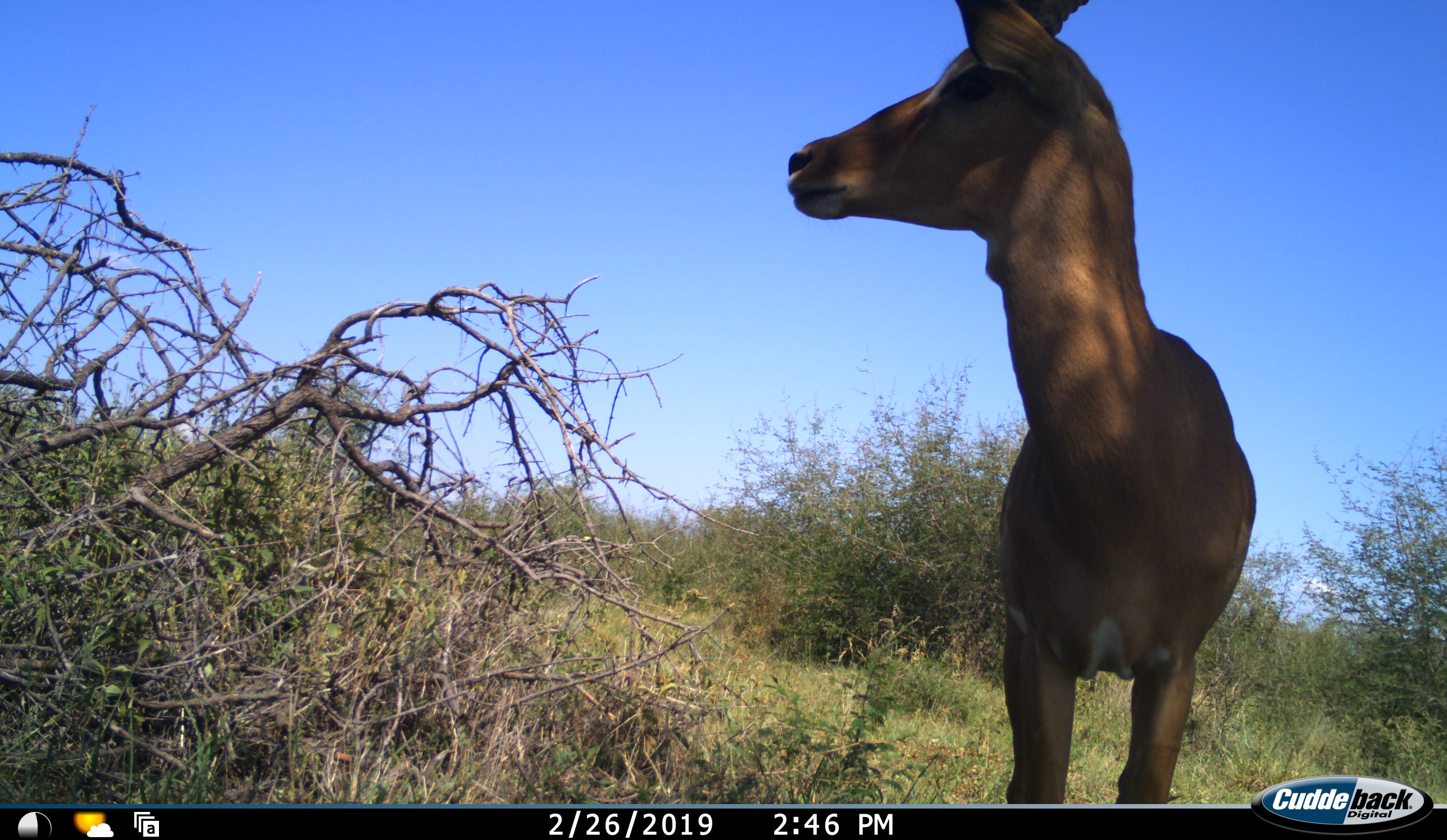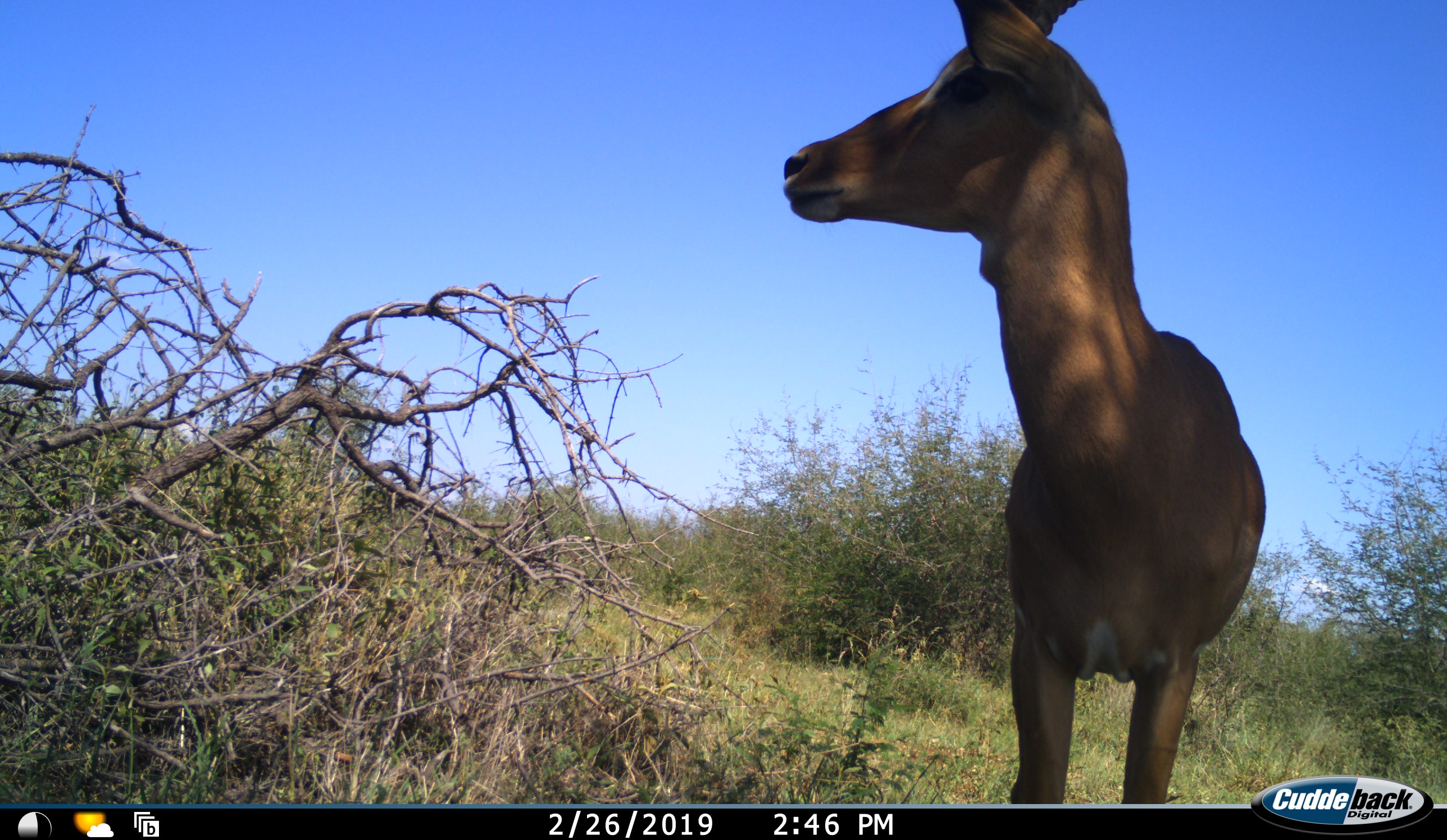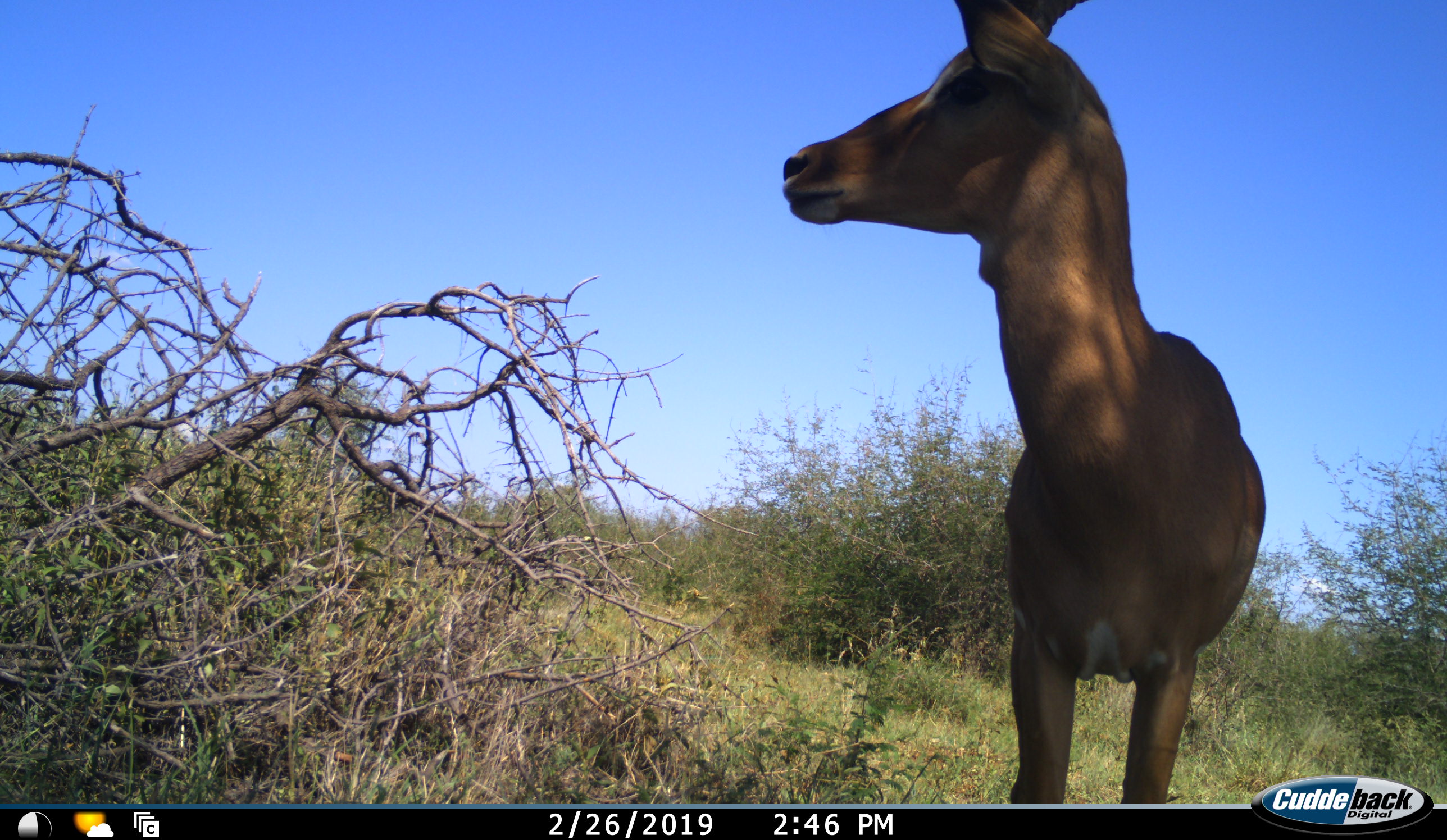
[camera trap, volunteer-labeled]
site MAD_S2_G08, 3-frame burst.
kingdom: Animalia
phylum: Chordata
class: Mammalia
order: Artiodactyla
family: Bovidae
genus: Aepyceros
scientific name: Aepyceros melampus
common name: impala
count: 1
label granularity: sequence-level